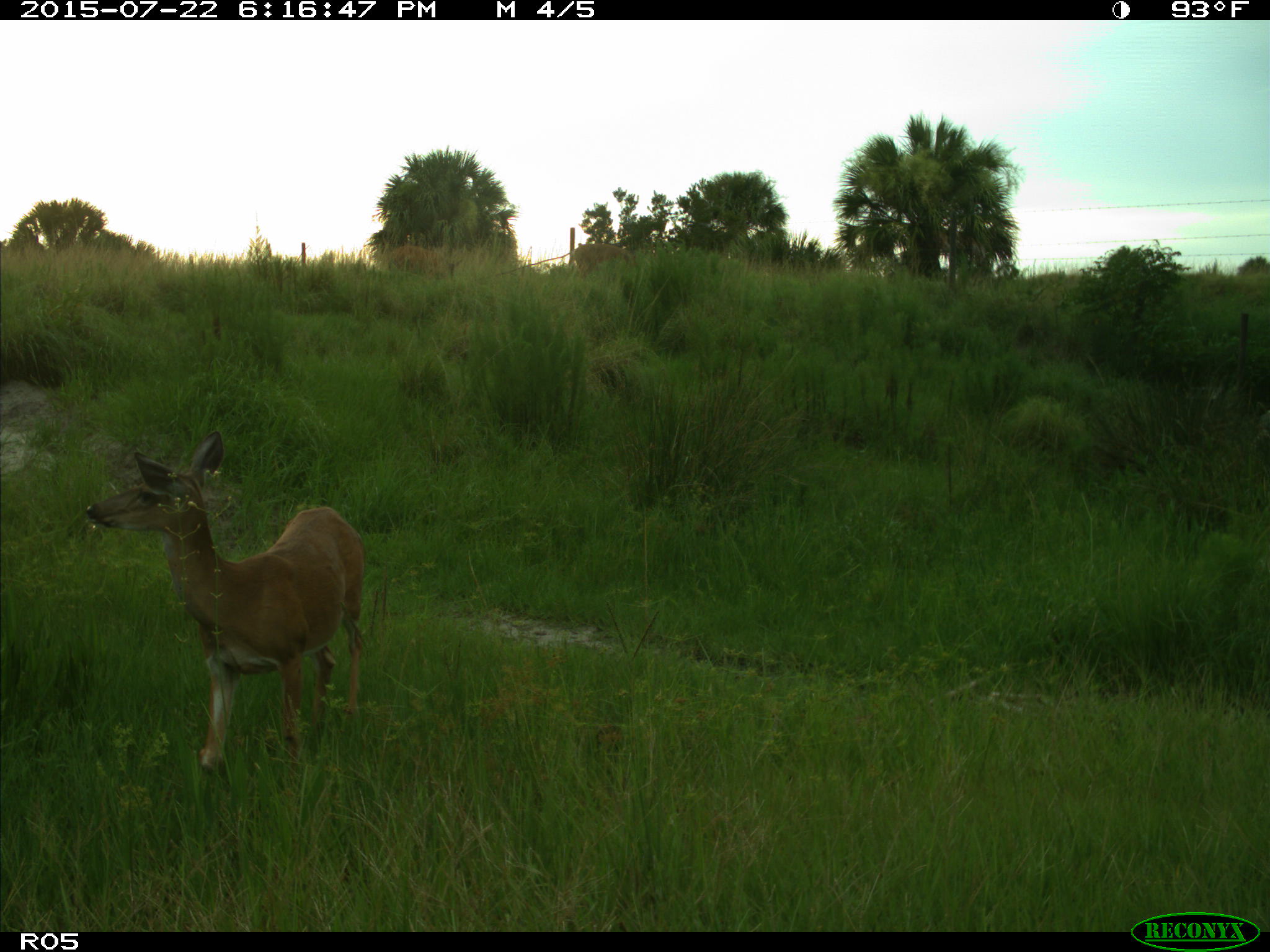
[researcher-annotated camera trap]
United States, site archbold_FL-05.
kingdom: Animalia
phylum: Chordata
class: Mammalia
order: Artiodactyla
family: Cervidae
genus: Odocoileus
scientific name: Odocoileus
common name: deer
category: unidentified deer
Unidentified deer (deer) (Odocoileus).